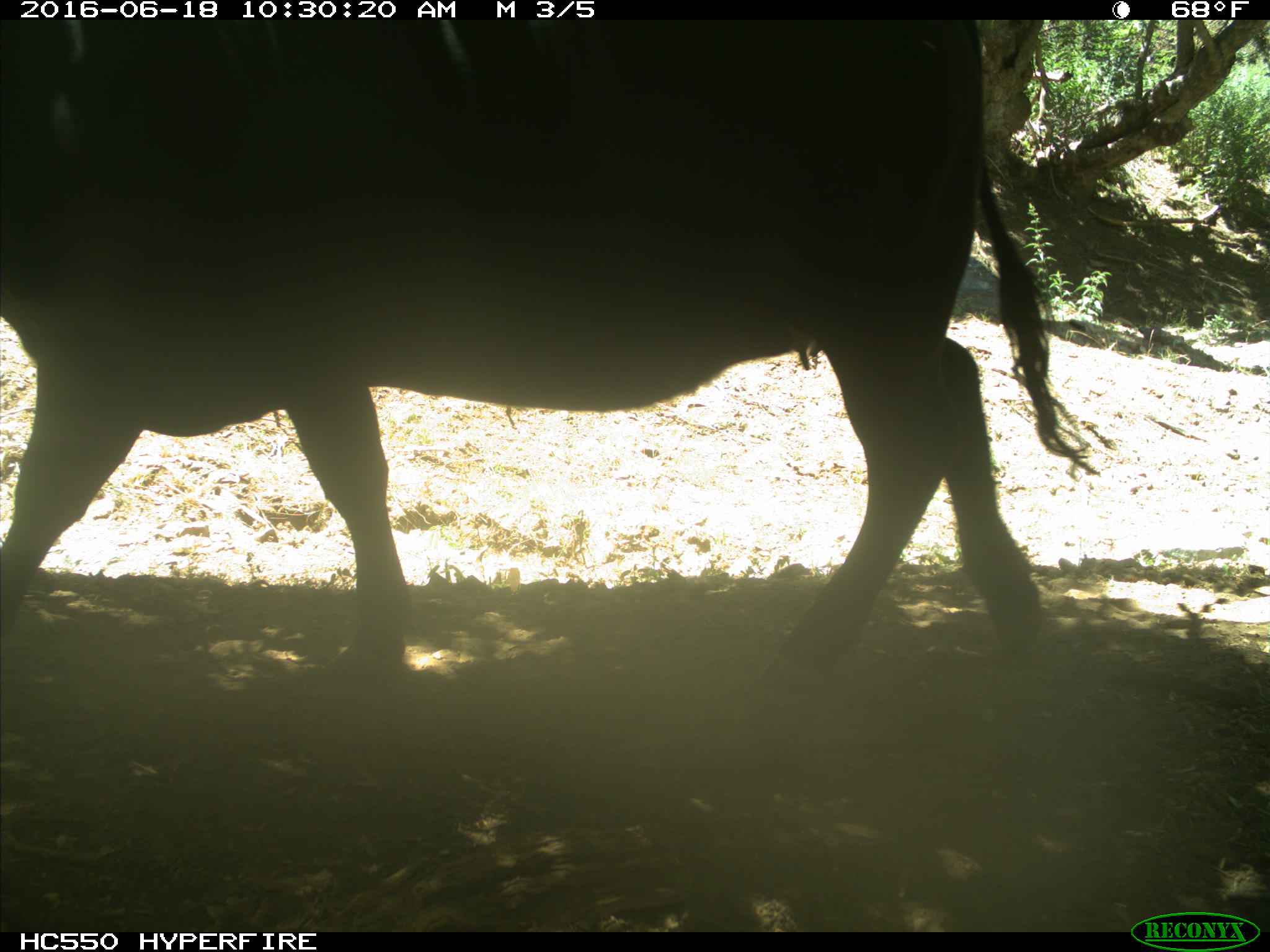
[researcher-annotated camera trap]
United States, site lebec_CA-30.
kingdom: Animalia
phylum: Chordata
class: Mammalia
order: Artiodactyla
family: Bovidae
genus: Bos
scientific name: Bos taurus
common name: domestic cow